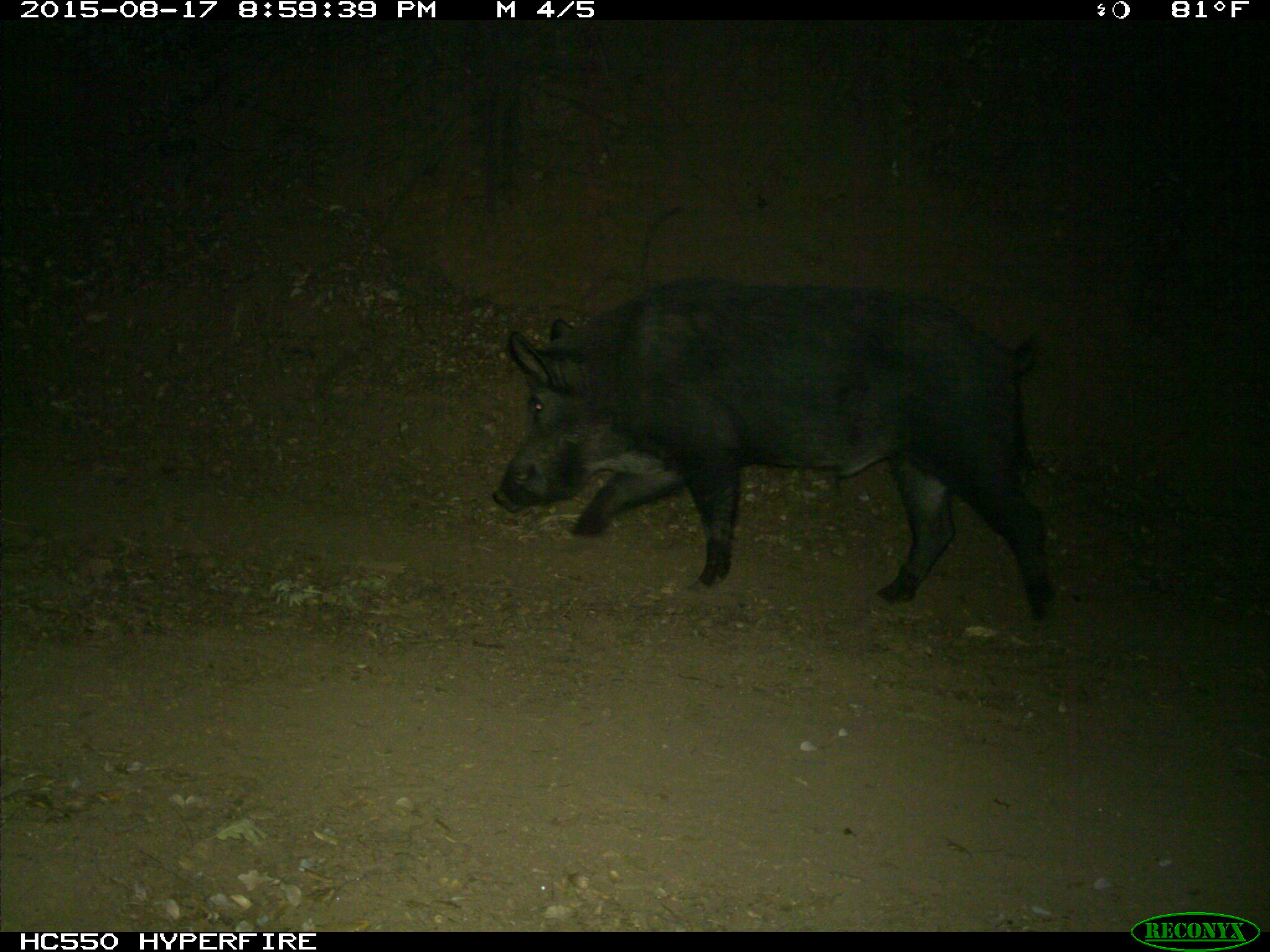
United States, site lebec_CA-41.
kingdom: Animalia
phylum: Chordata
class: Mammalia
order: Artiodactyla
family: Suidae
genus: Sus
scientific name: Sus scrofa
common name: wild boar